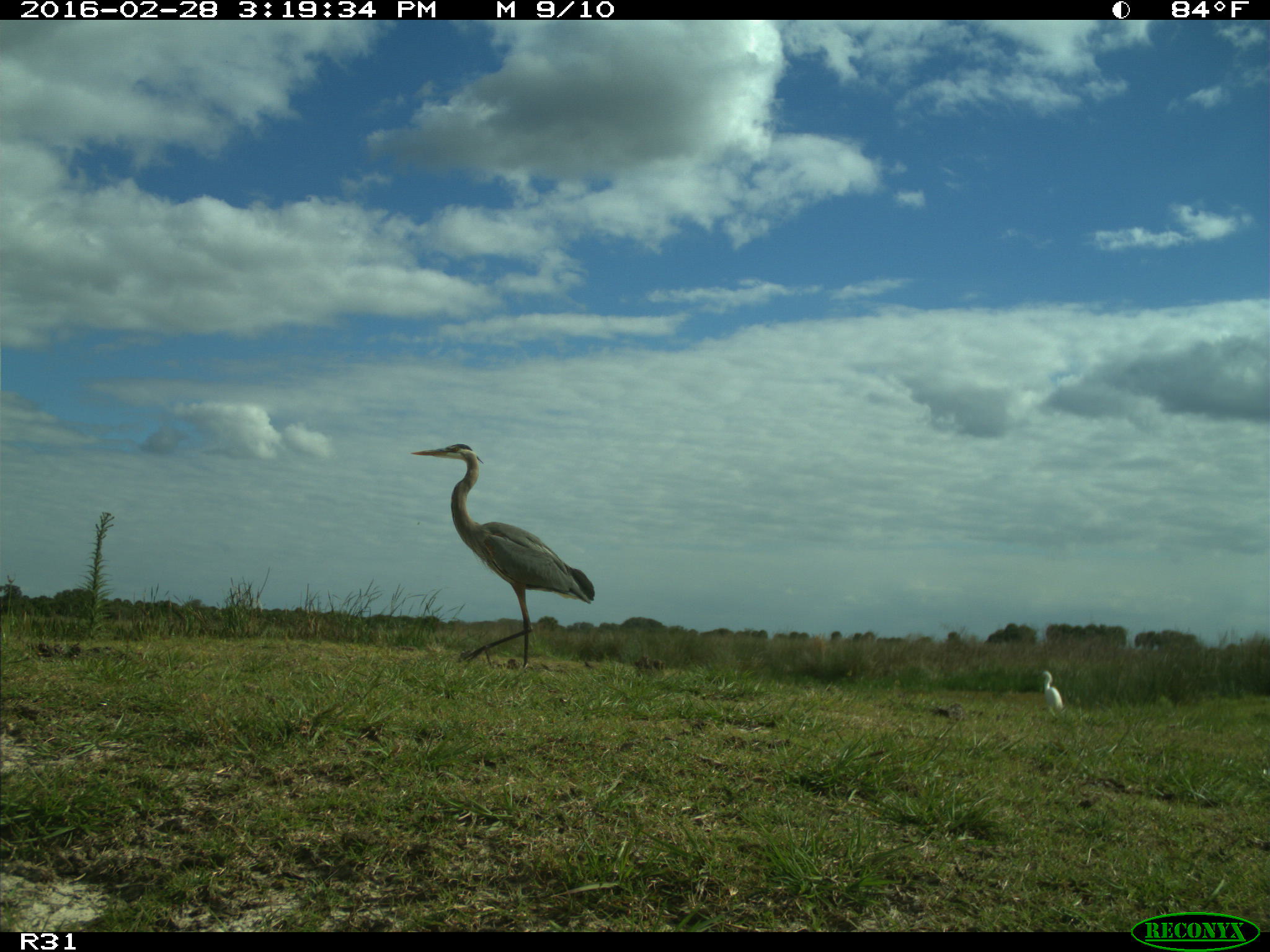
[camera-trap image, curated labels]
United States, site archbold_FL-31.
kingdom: Animalia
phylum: Chordata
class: Aves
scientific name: Aves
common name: birds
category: unidentified bird